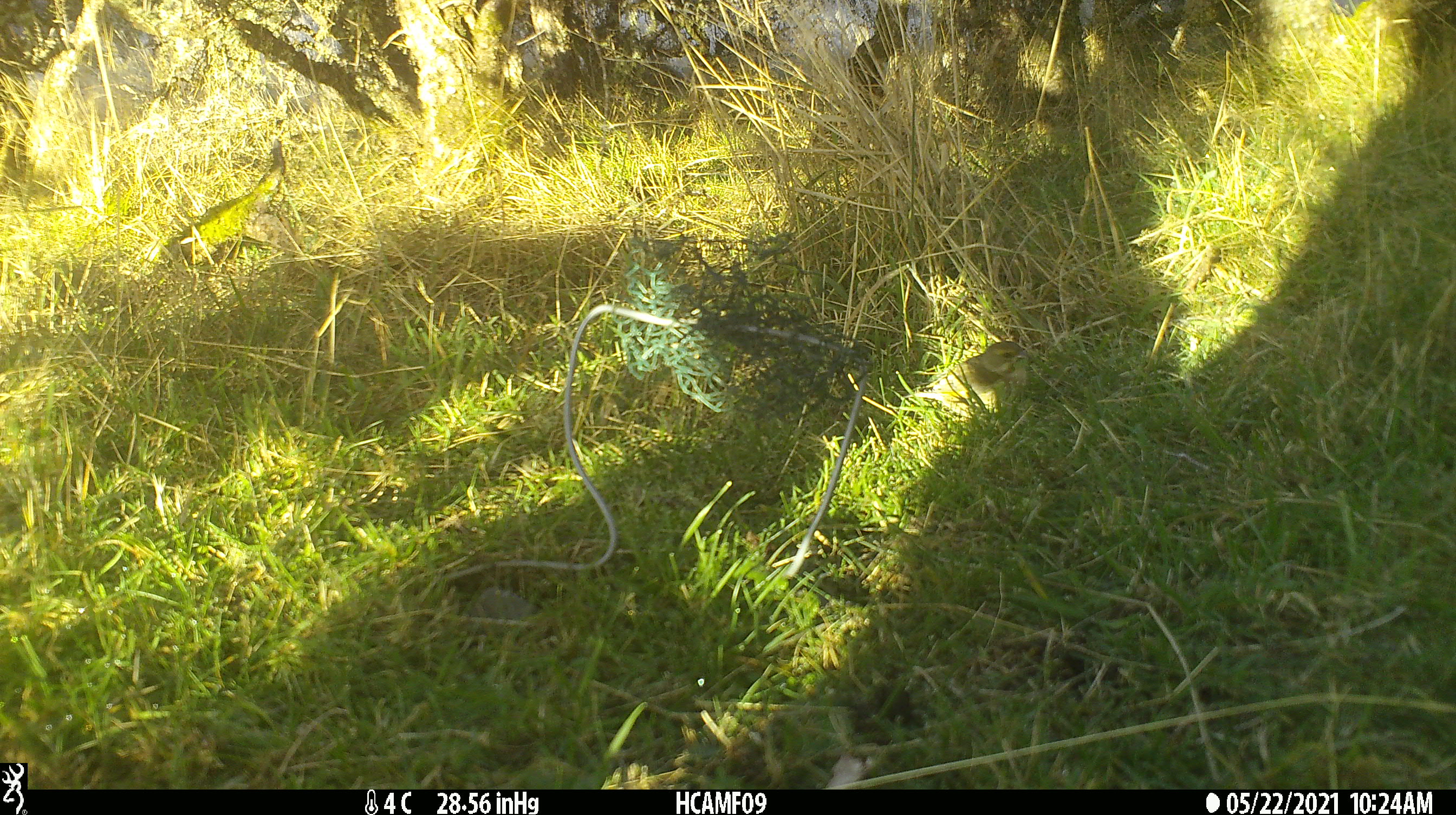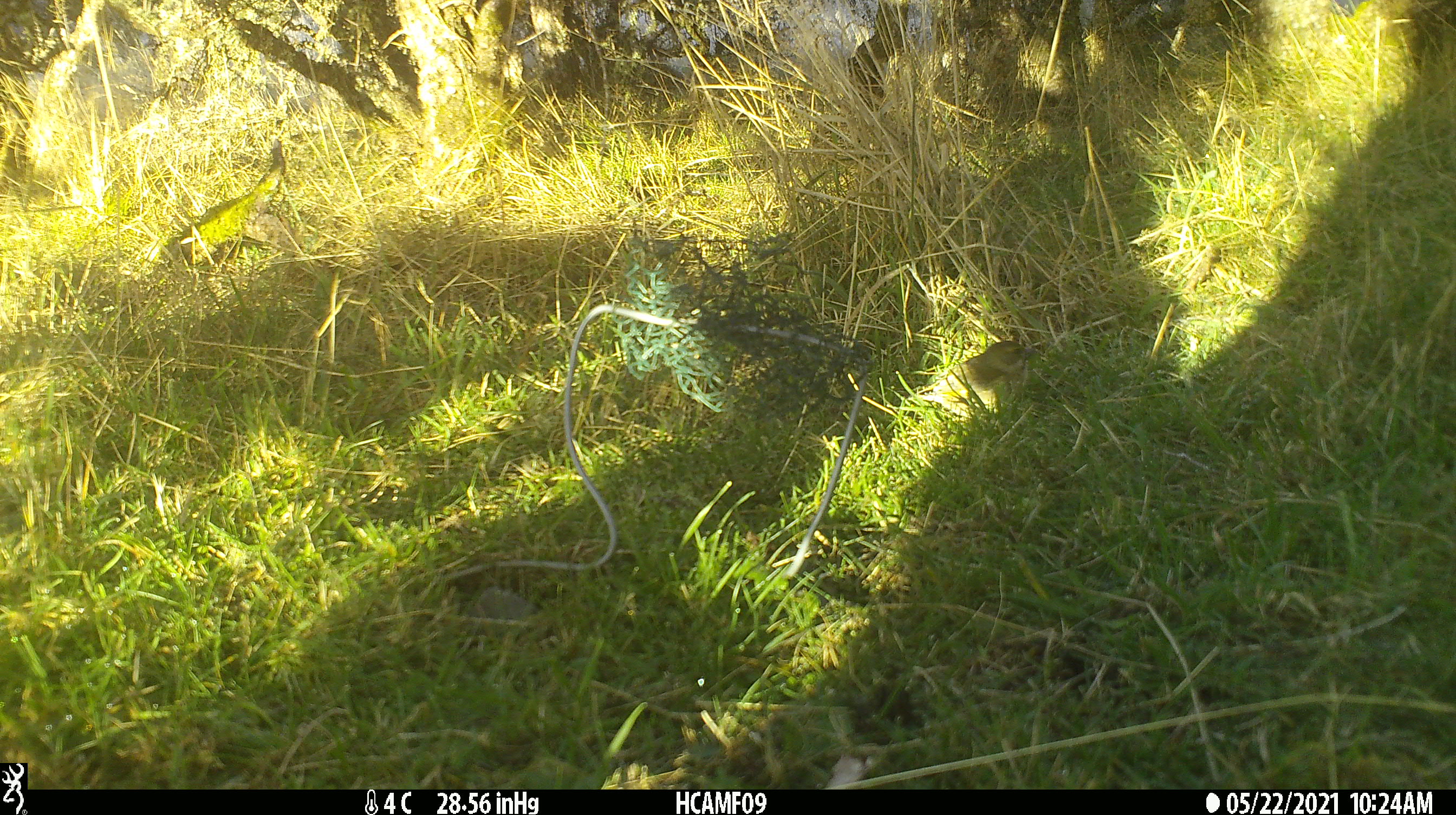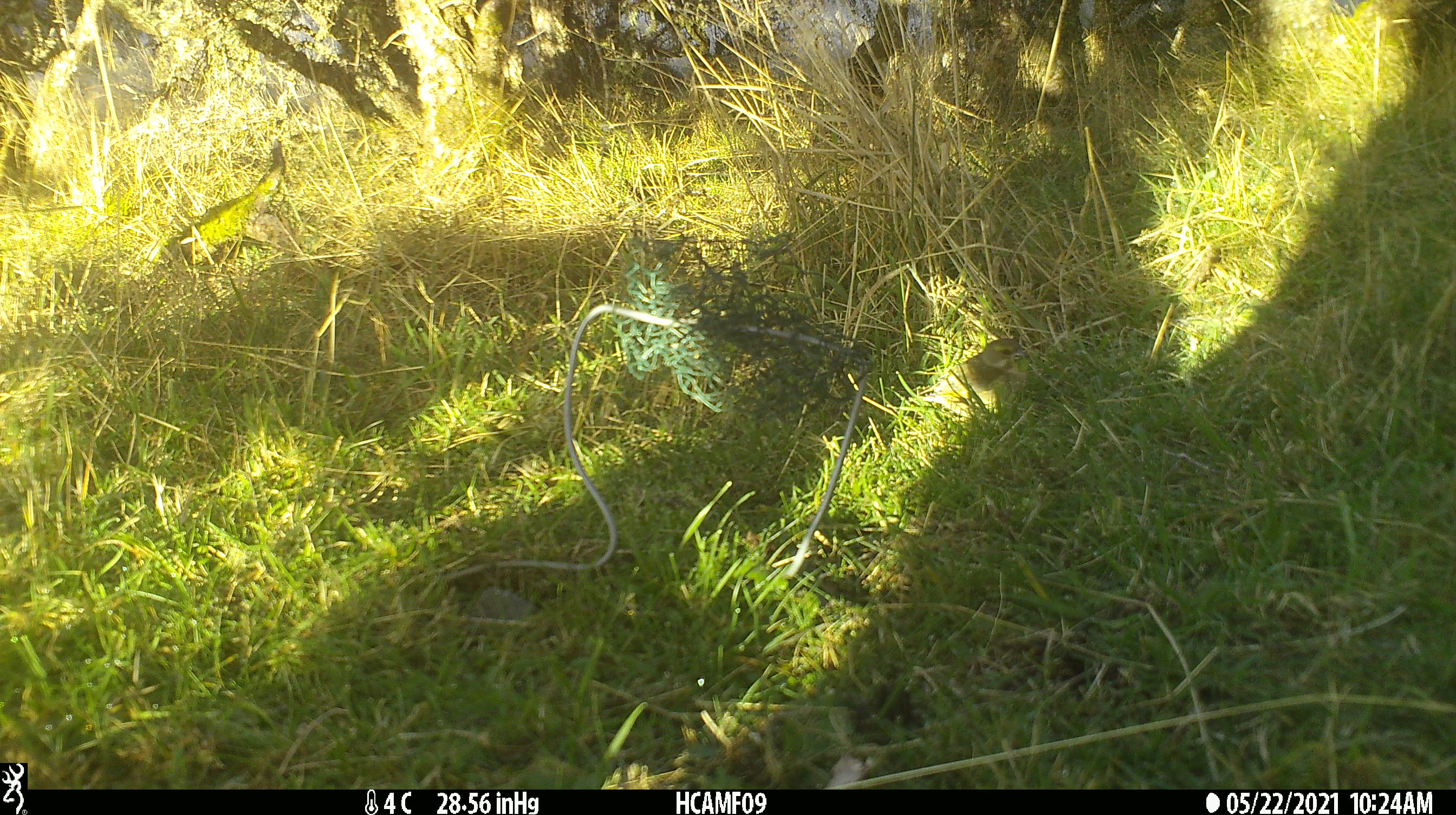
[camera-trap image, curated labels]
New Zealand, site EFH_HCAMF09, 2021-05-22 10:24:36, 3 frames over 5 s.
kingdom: Animalia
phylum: Chordata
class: Aves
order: Passeriformes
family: Fringillidae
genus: Chloris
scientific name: Chloris chloris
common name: greenfinch